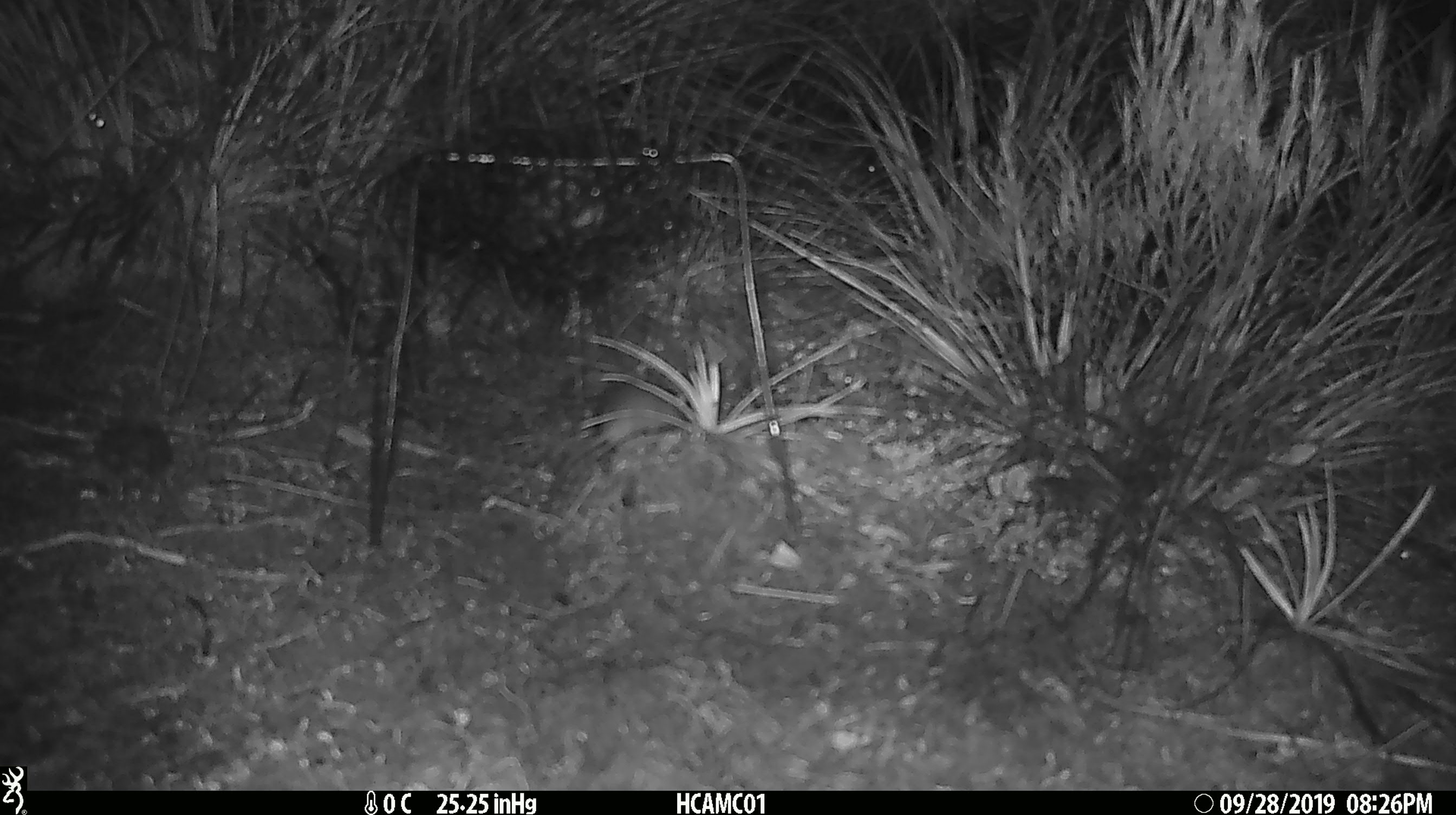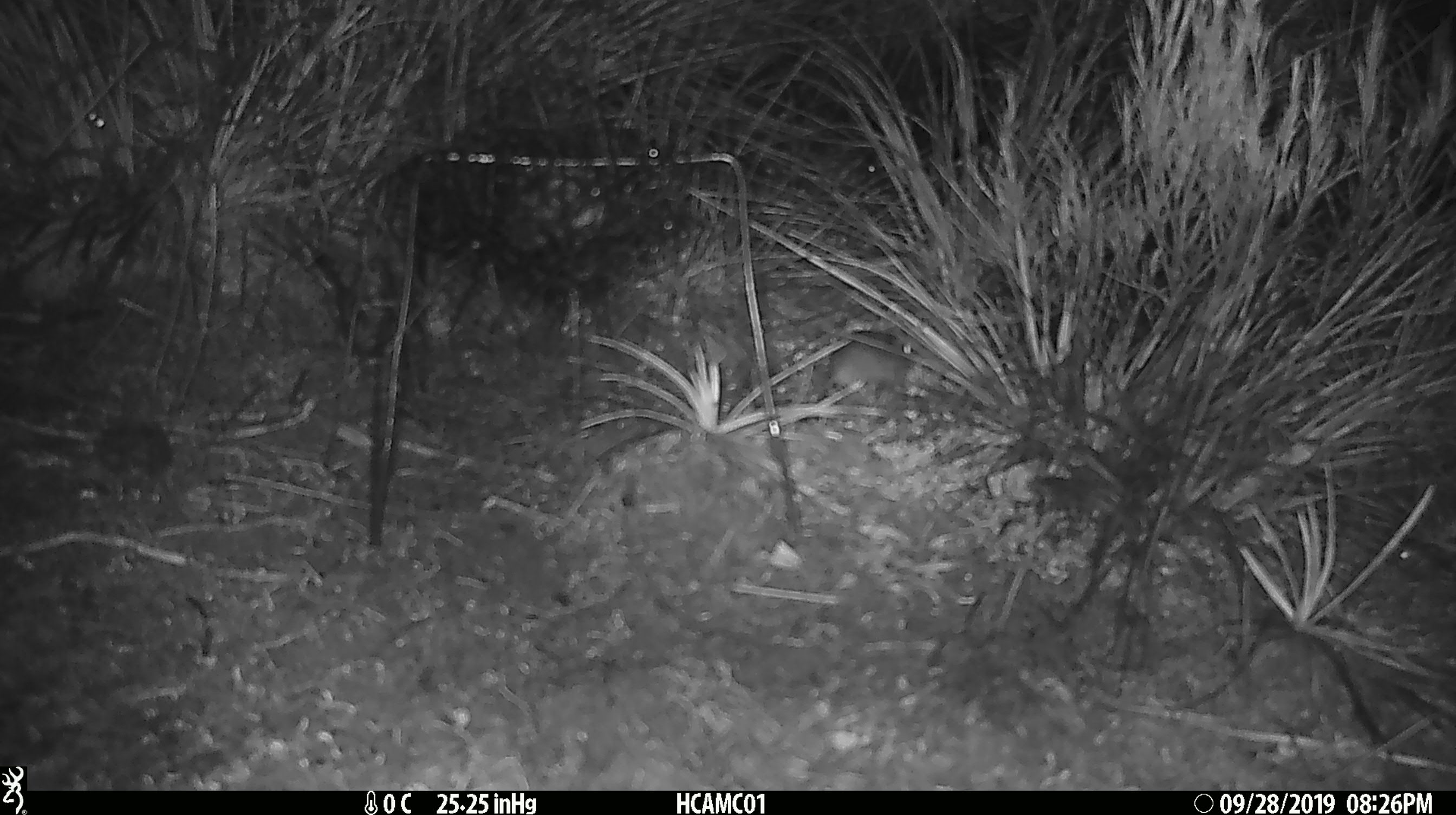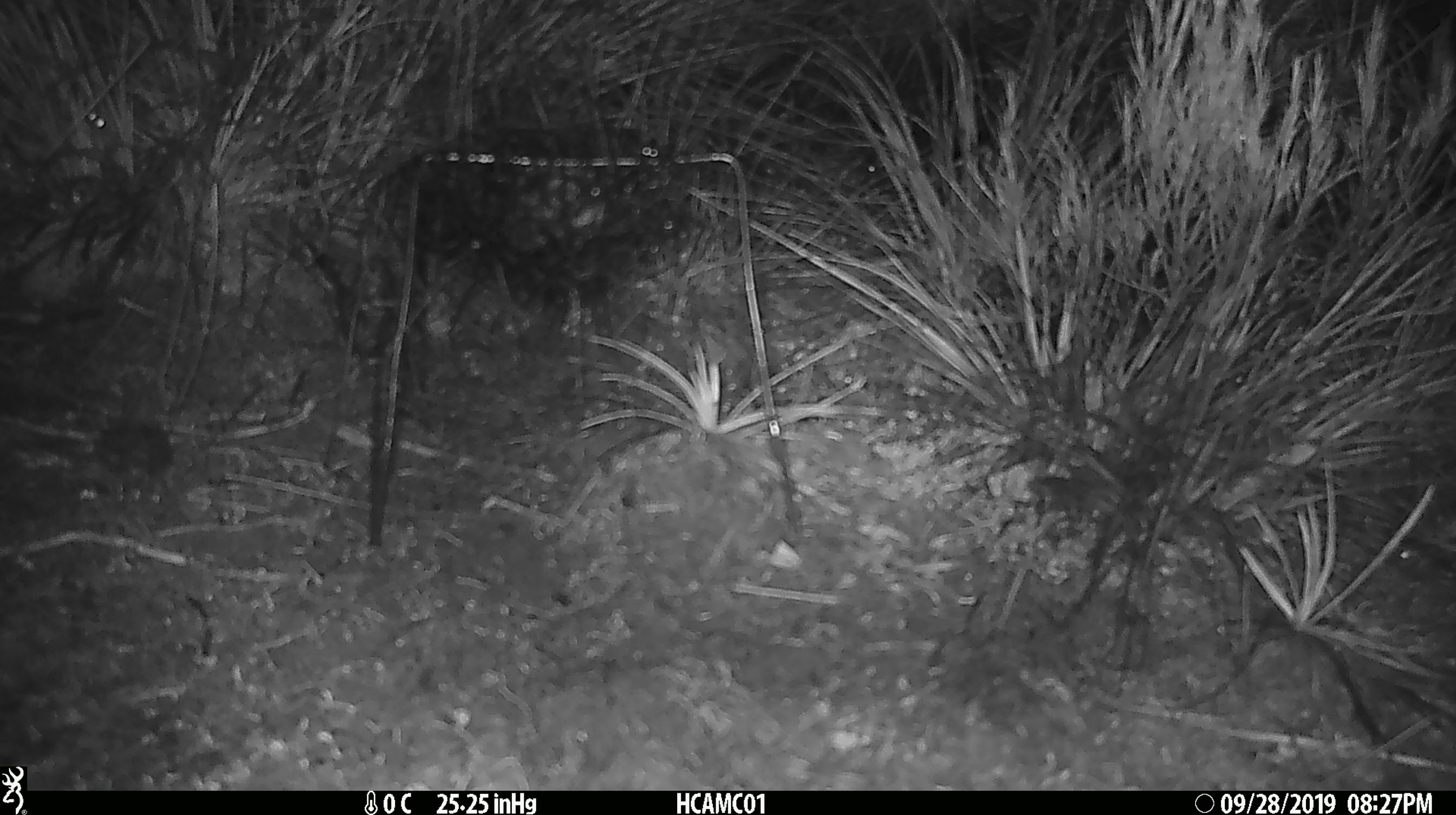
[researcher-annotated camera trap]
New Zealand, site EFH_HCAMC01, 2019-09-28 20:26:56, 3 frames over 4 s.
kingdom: Animalia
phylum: Chordata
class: Mammalia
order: Rodentia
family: Muridae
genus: Mus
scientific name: Mus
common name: mouse